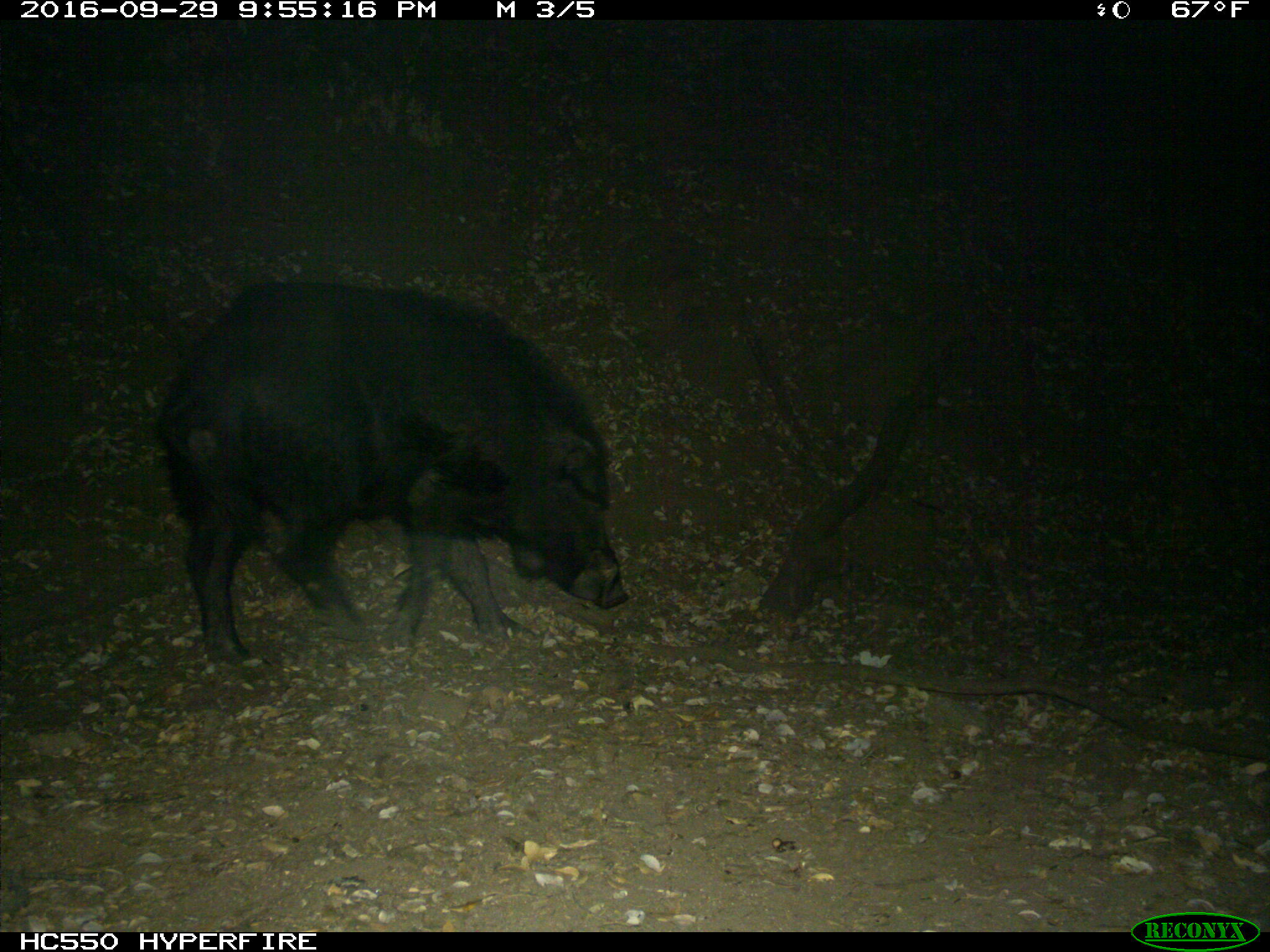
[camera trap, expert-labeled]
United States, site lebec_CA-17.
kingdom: Animalia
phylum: Chordata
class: Mammalia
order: Artiodactyla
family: Suidae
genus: Sus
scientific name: Sus scrofa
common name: wild boar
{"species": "Sus scrofa (wild boar)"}